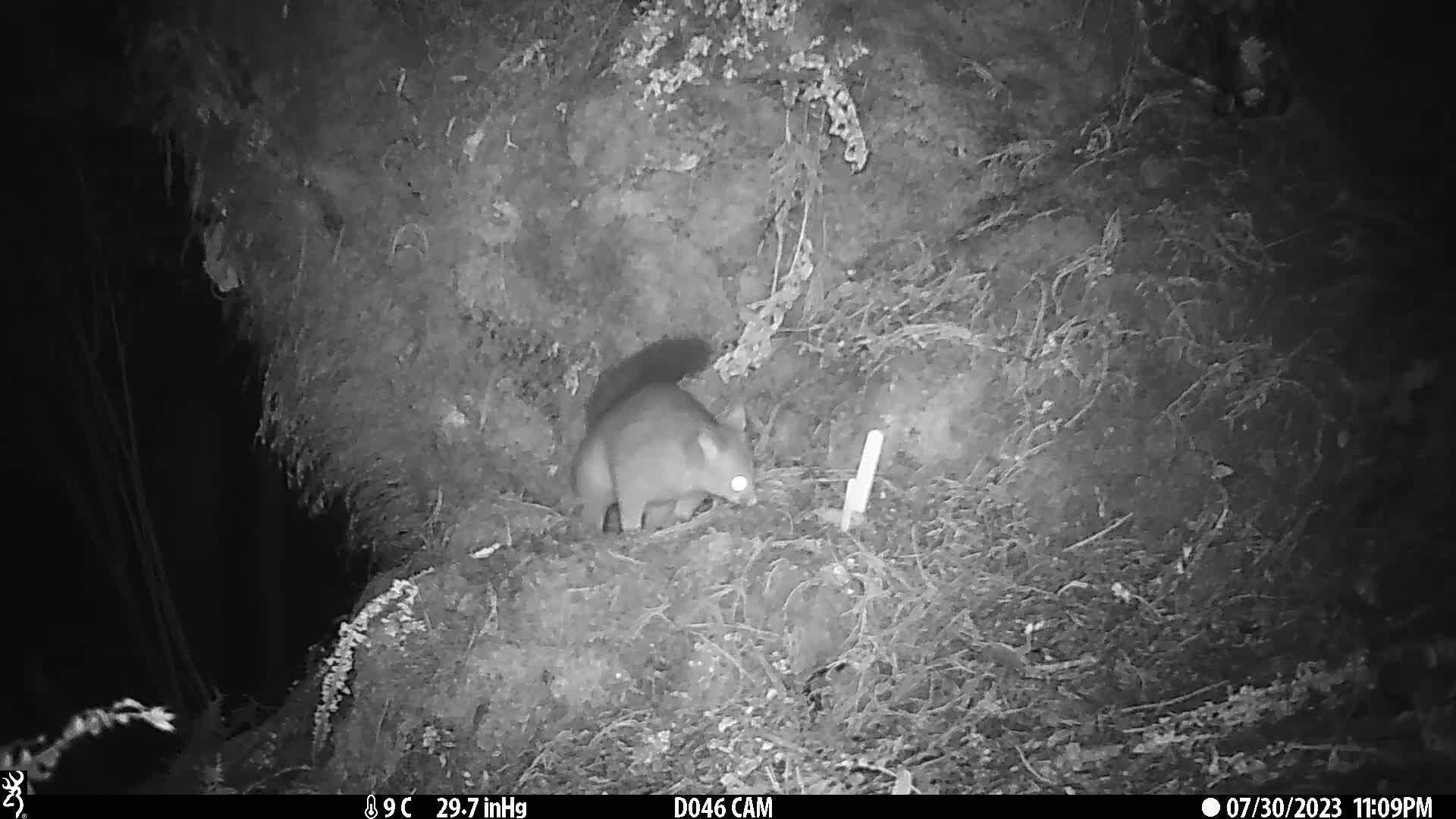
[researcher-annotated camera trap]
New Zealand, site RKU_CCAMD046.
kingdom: Animalia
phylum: Chordata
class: Mammalia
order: Diprotodontia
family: Phalangeridae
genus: Trichosurus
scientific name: Trichosurus vulpecula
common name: common brushtail possum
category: possum